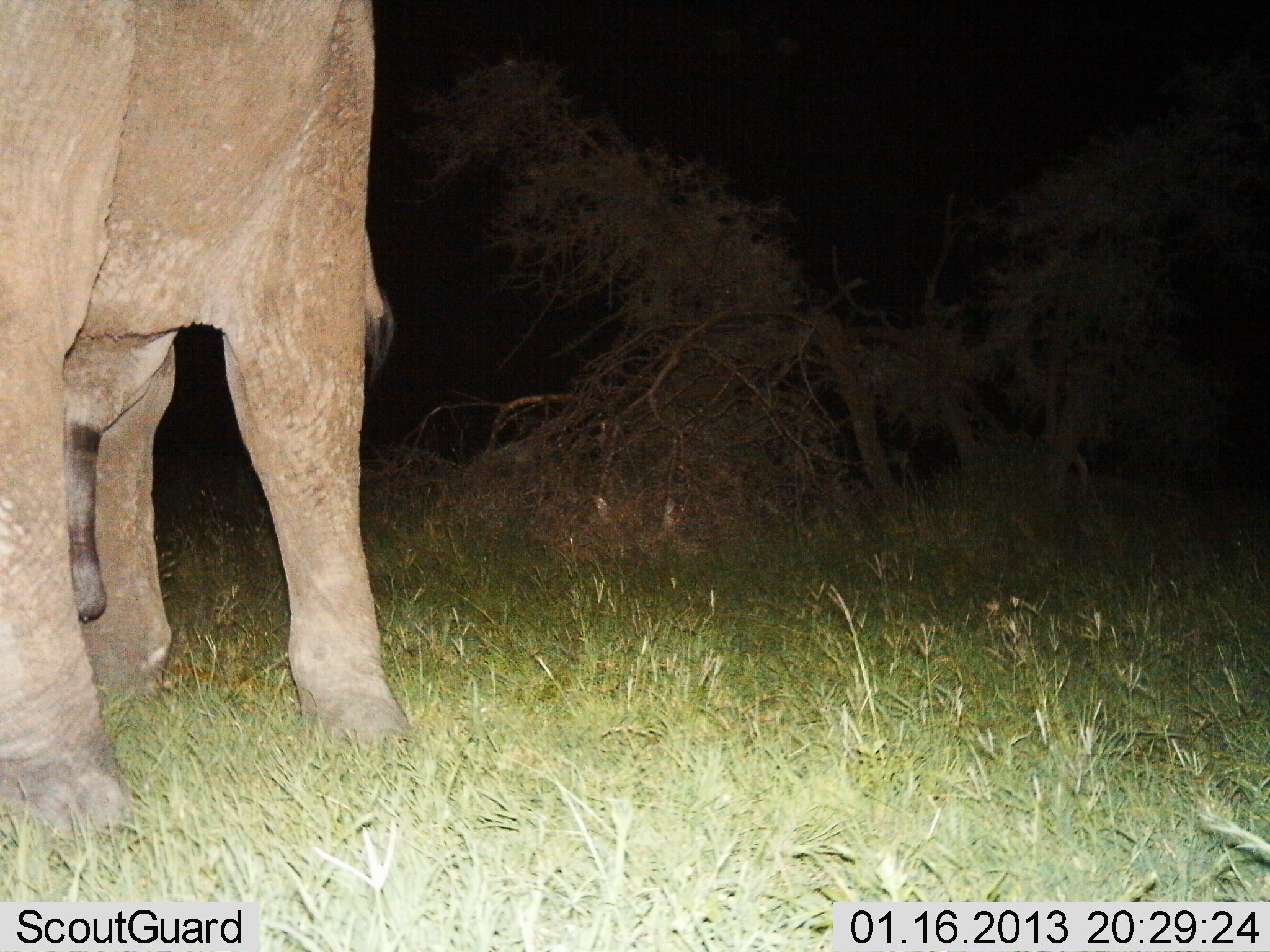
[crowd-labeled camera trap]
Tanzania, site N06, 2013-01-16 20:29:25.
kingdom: Animalia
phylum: Chordata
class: Mammalia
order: Proboscidea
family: Elephantidae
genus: Loxodonta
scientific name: Loxodonta africana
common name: african bush elephant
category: elephant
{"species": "elephant (african bush elephant) (Loxodonta africana)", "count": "1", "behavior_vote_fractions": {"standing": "91%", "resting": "2%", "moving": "7%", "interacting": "2%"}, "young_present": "0%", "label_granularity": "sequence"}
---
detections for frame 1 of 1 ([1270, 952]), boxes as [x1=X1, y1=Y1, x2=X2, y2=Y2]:
animal: [x1=1, y1=0, x2=411, y2=840]